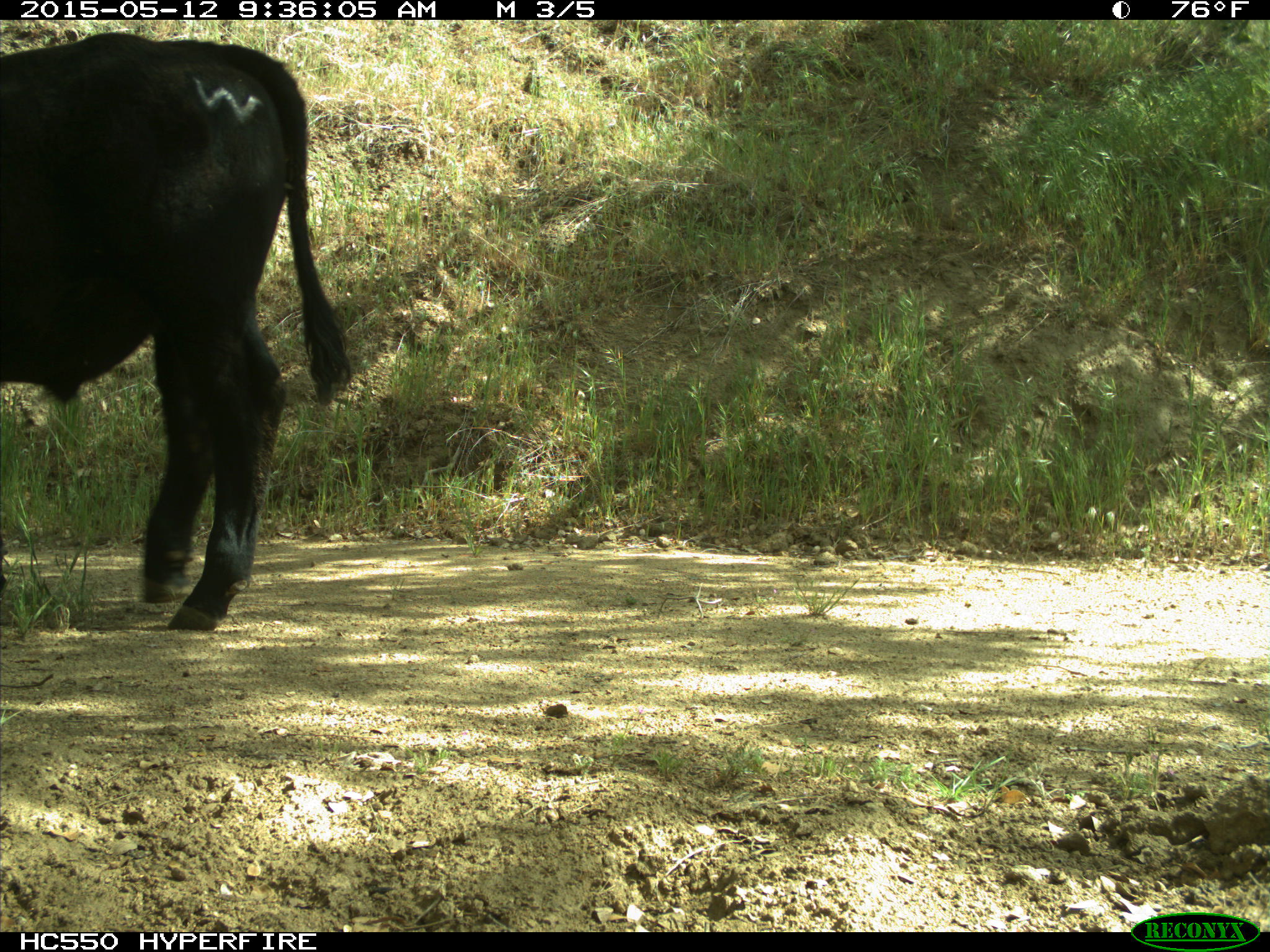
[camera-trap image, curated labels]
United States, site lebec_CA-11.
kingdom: Animalia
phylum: Chordata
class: Mammalia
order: Artiodactyla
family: Bovidae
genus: Bos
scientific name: Bos taurus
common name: domestic cow